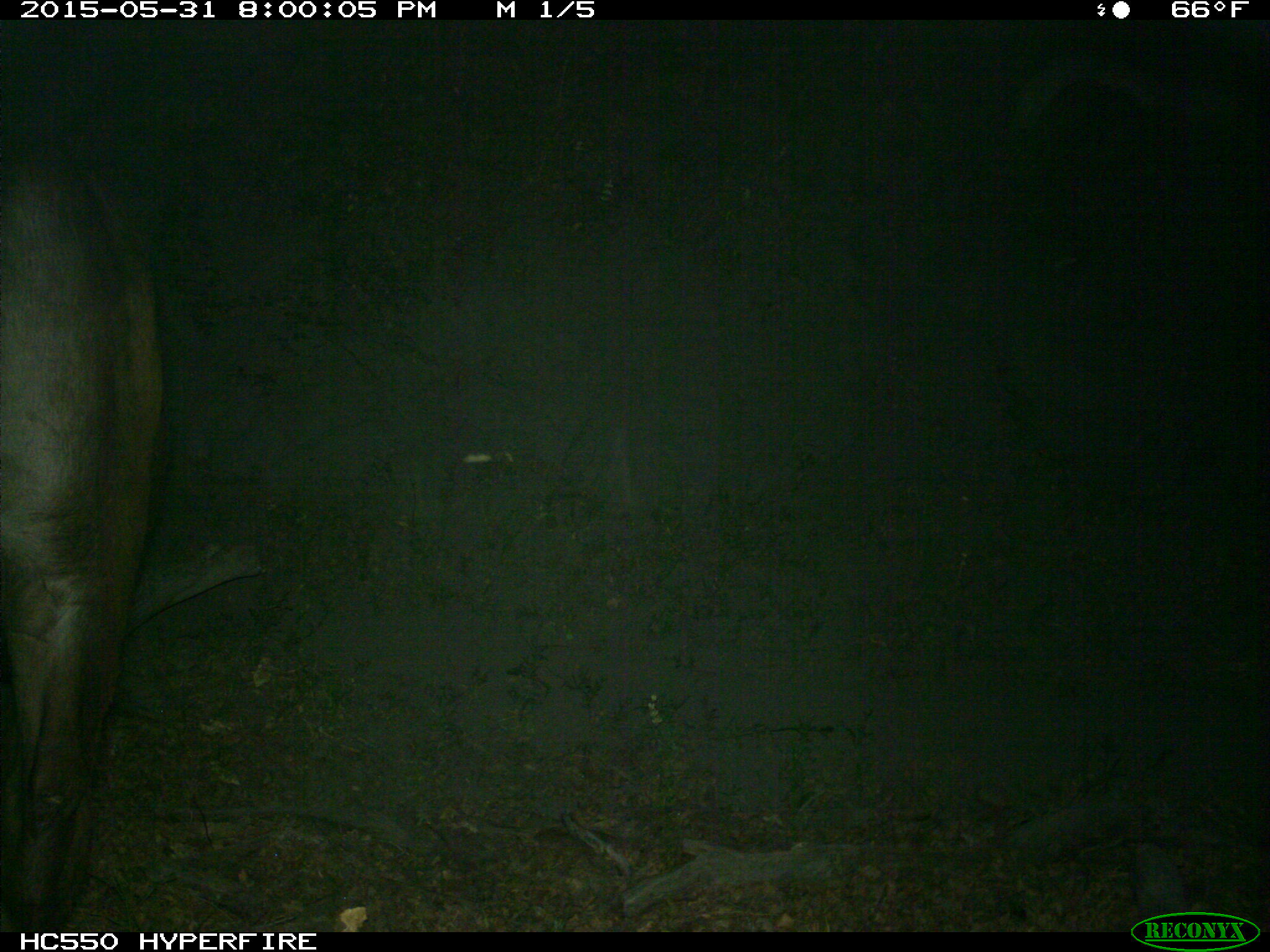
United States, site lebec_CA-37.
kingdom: Animalia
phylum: Chordata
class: Mammalia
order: Artiodactyla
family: Bovidae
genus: Bos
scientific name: Bos taurus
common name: domestic cow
Bos taurus (domestic cow).